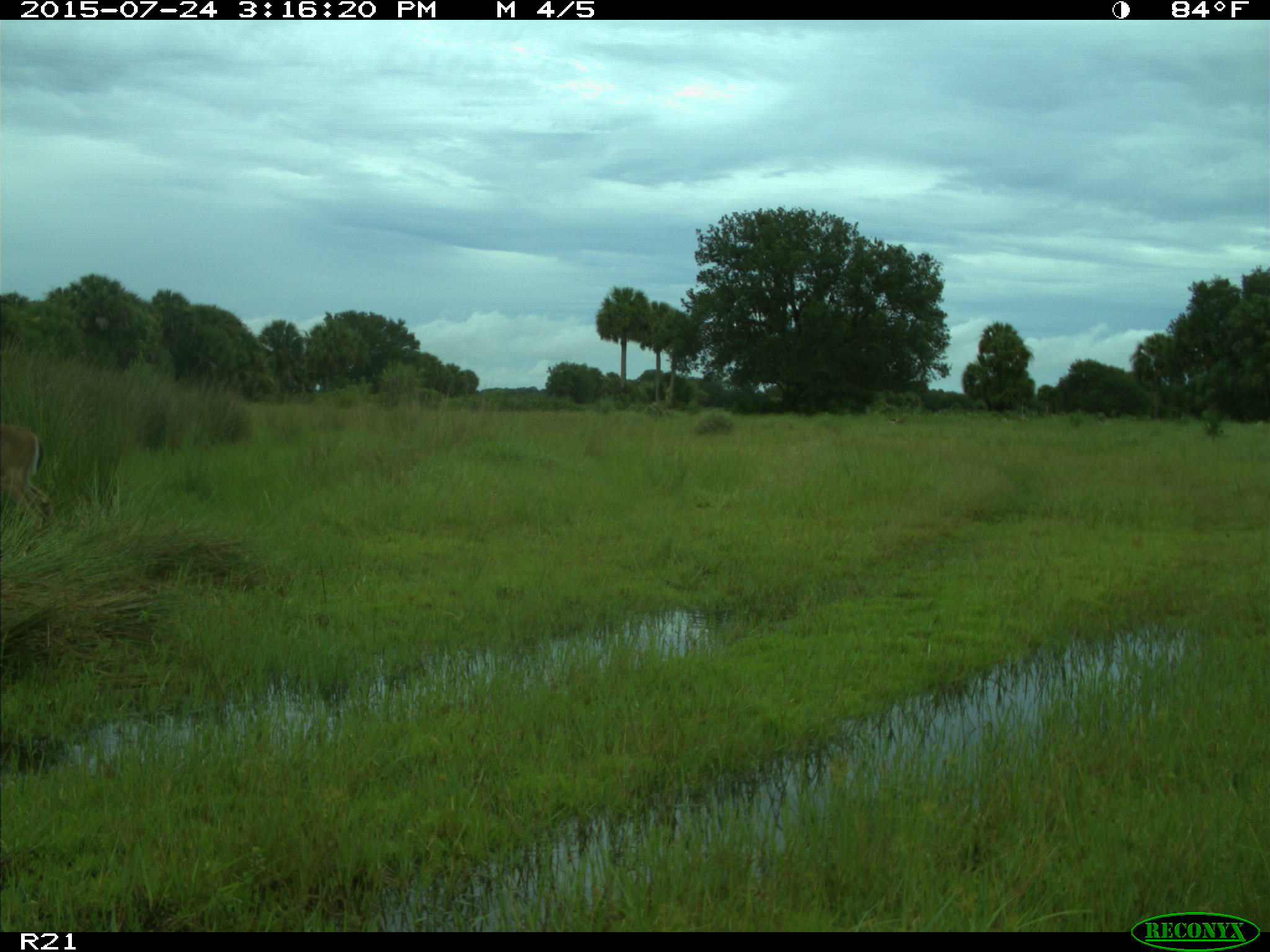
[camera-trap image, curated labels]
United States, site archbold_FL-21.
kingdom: Animalia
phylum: Chordata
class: Mammalia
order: Artiodactyla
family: Cervidae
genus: Odocoileus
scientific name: Odocoileus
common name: deer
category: unidentified deer